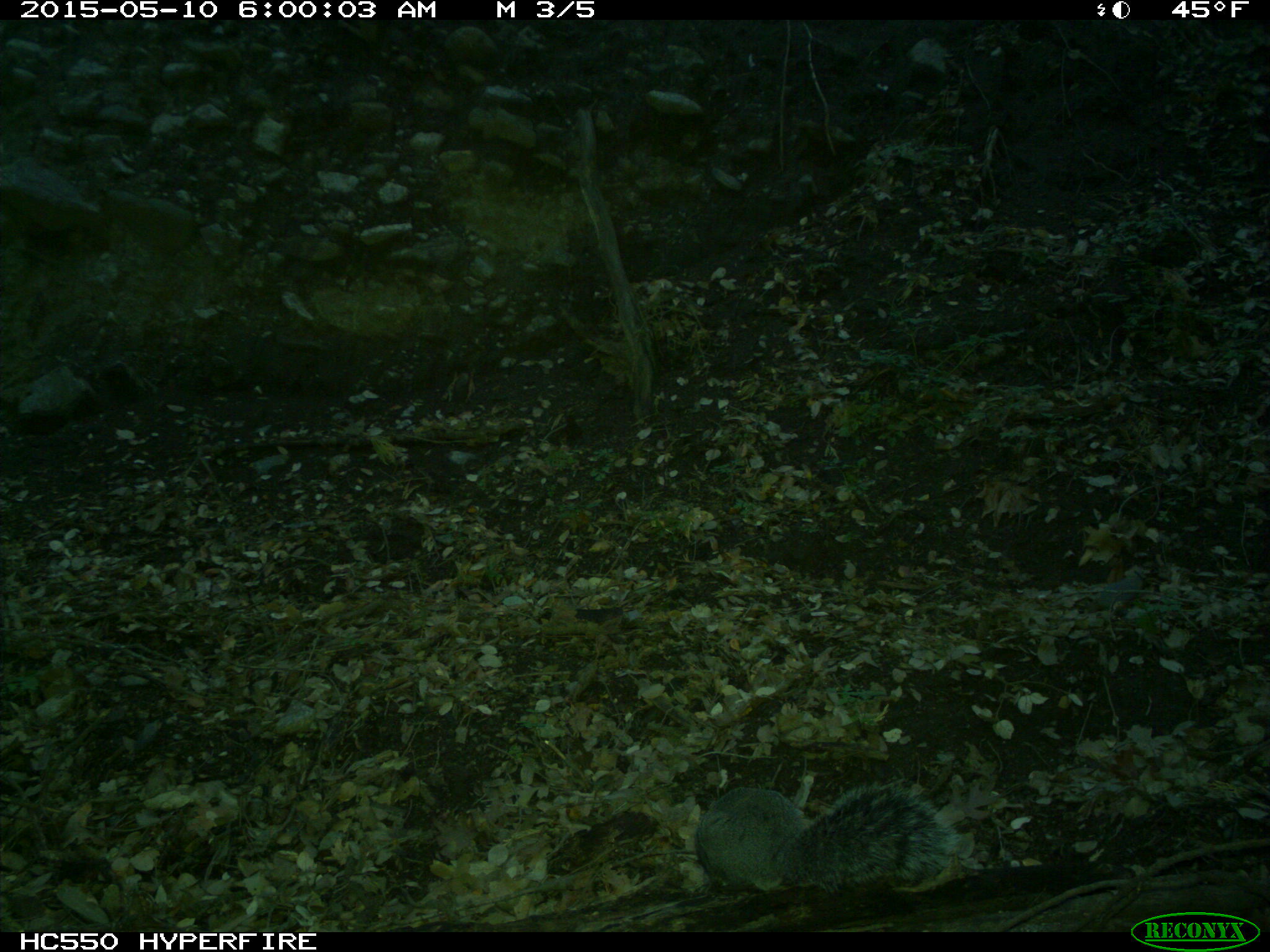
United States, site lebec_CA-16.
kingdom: Animalia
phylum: Chordata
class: Mammalia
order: Rodentia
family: Sciuridae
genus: Sciurus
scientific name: Sciurus carolinensis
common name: eastern gray squirrel